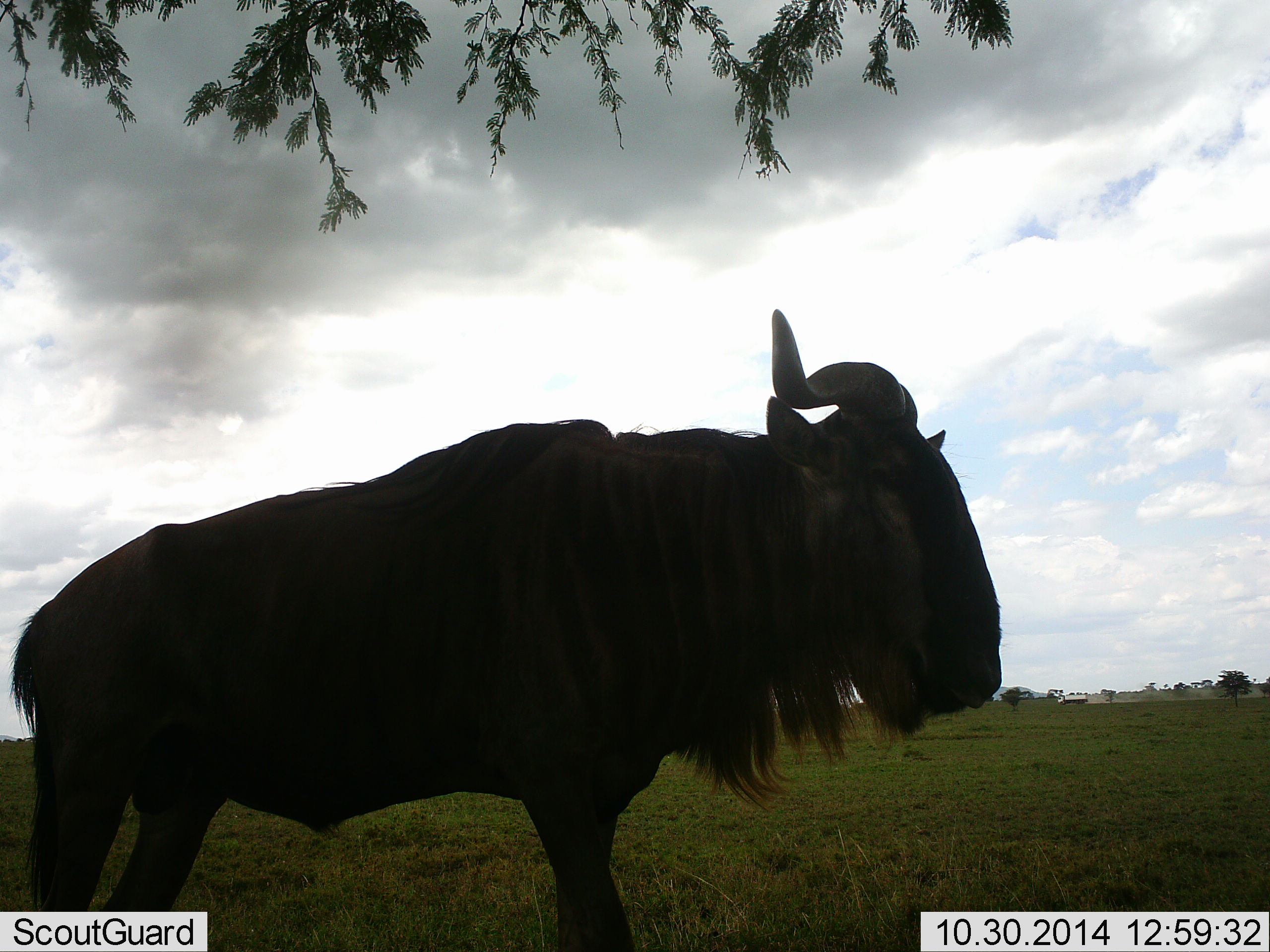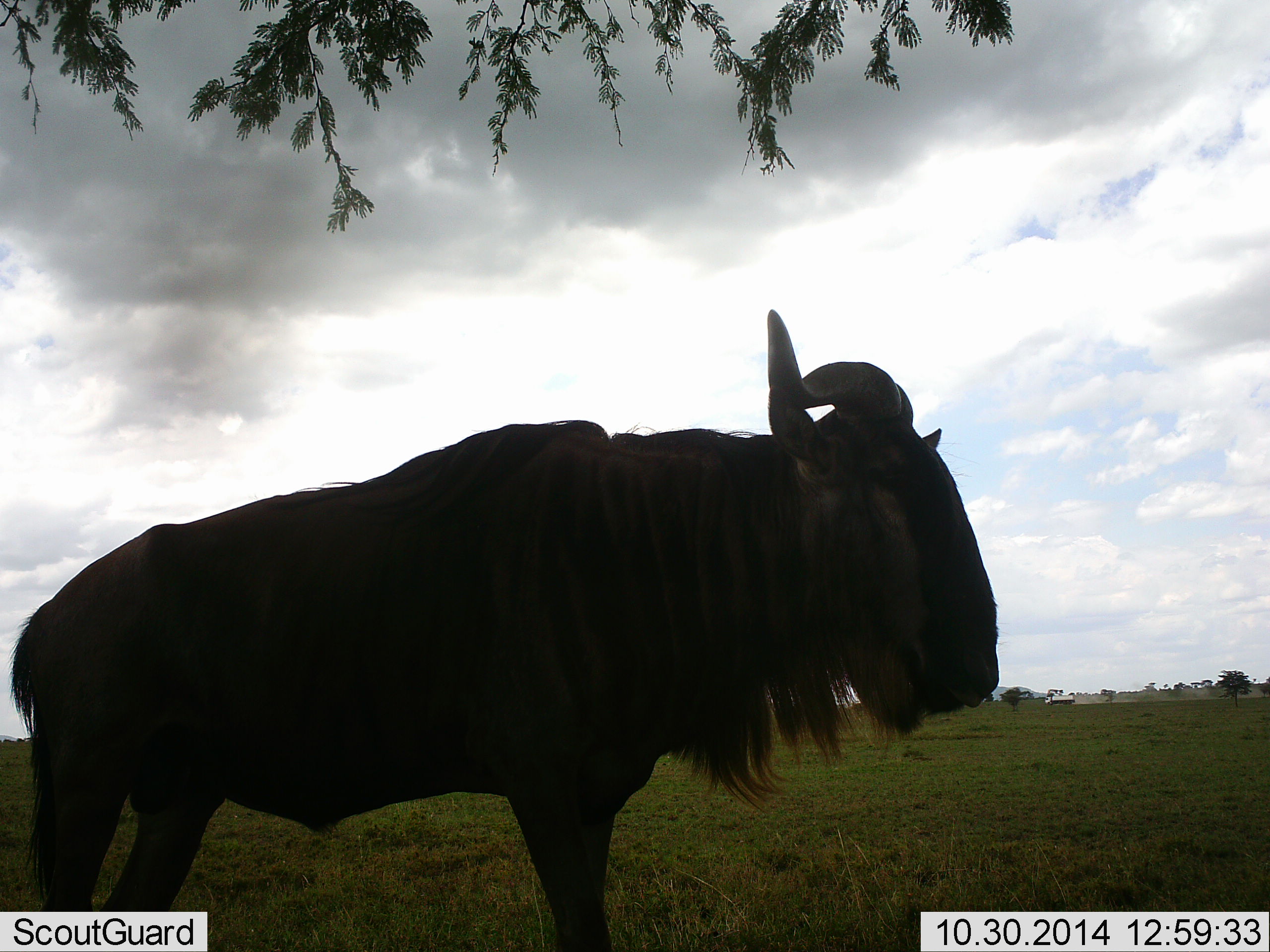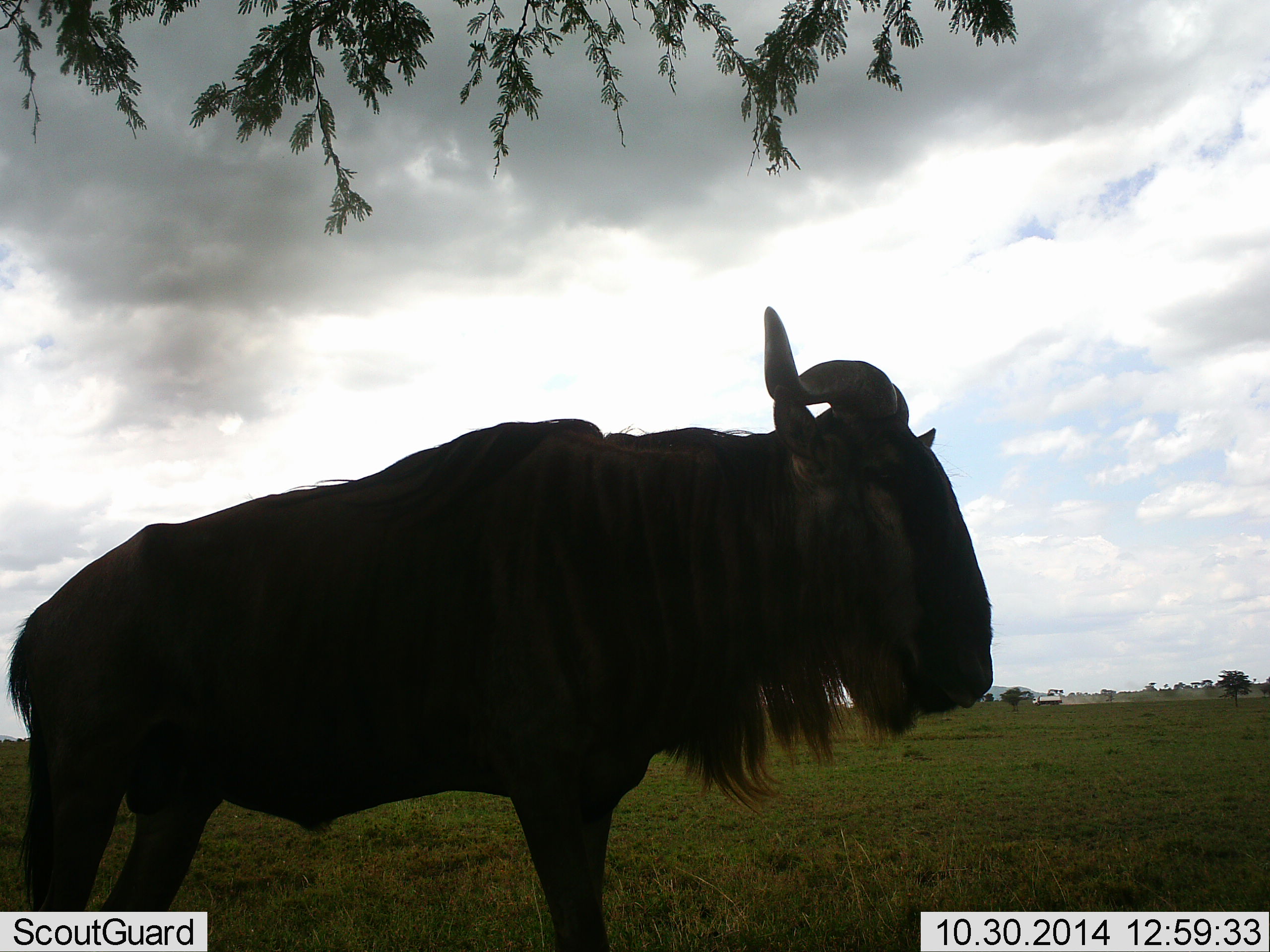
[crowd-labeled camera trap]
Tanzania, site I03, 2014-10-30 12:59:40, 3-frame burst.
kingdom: Animalia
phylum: Chordata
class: Mammalia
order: Artiodactyla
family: Bovidae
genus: Connochaetes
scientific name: Connochaetes taurinus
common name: blue wildebeest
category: wildebeest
Wildebeest (blue wildebeest) (Connochaetes taurinus), count 1. Behavior (volunteer vote fractions): standing 94%, resting 0%, moving 12%, interacting 0%. Young present (vote fraction): 0%. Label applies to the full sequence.